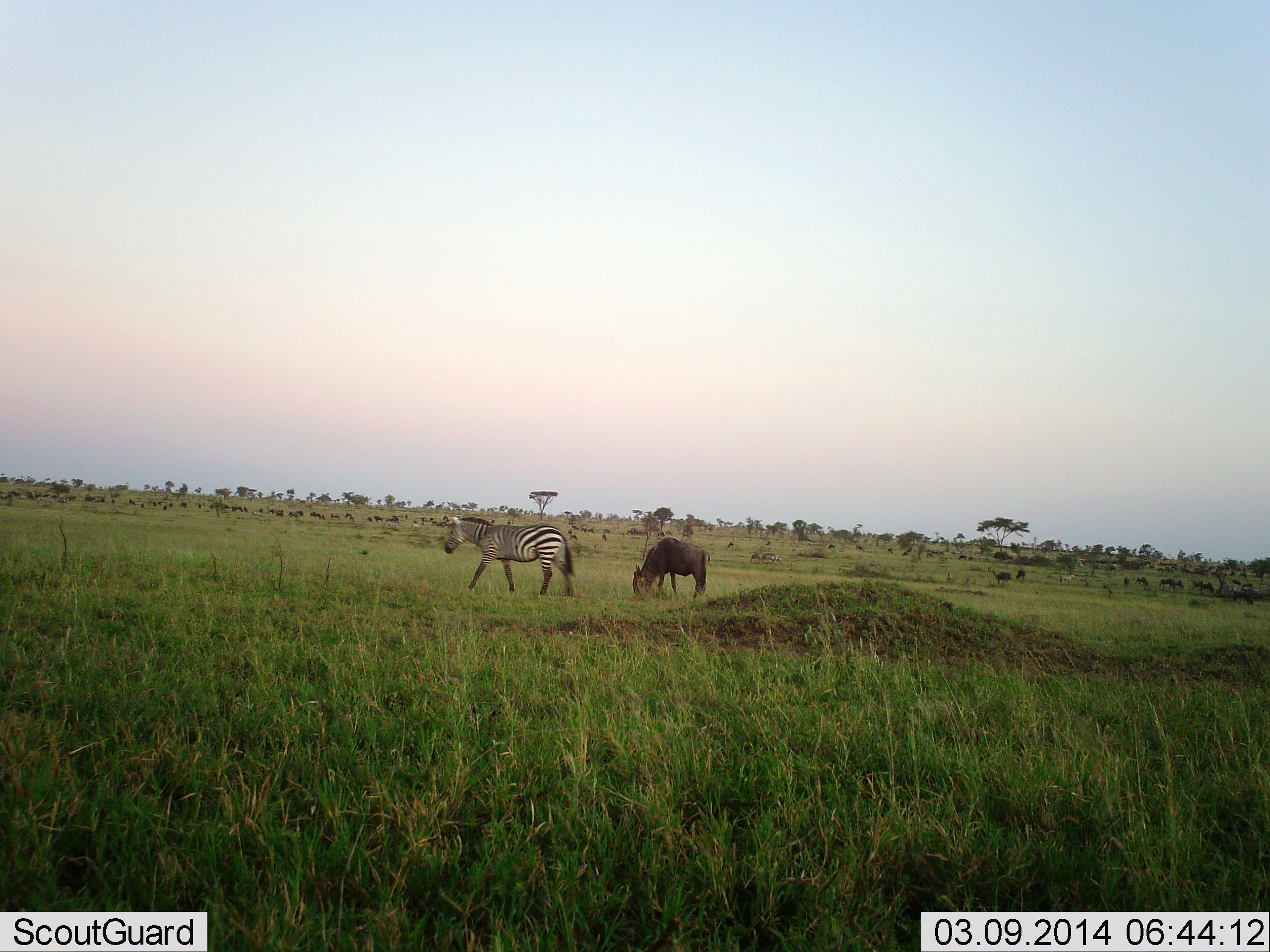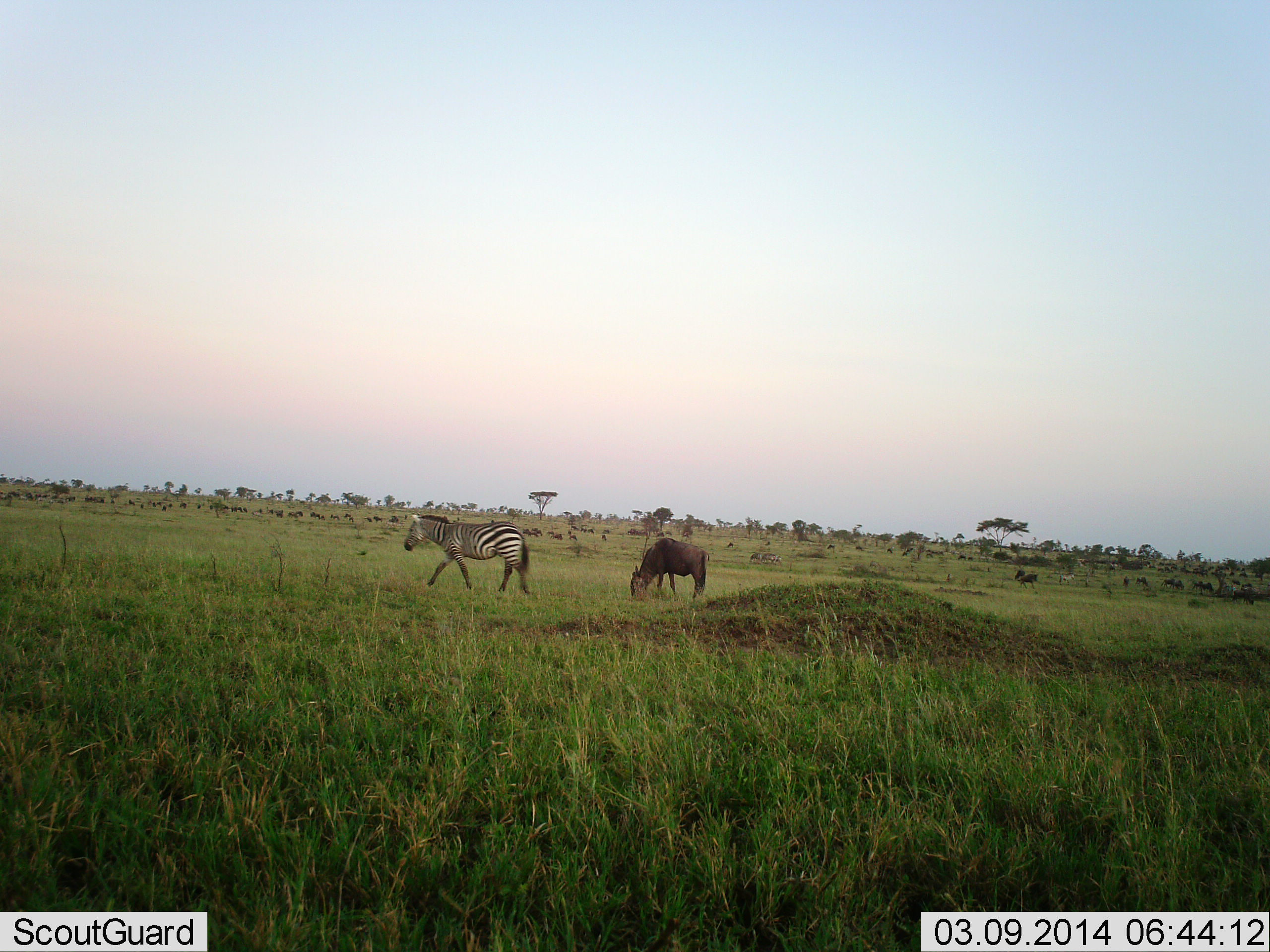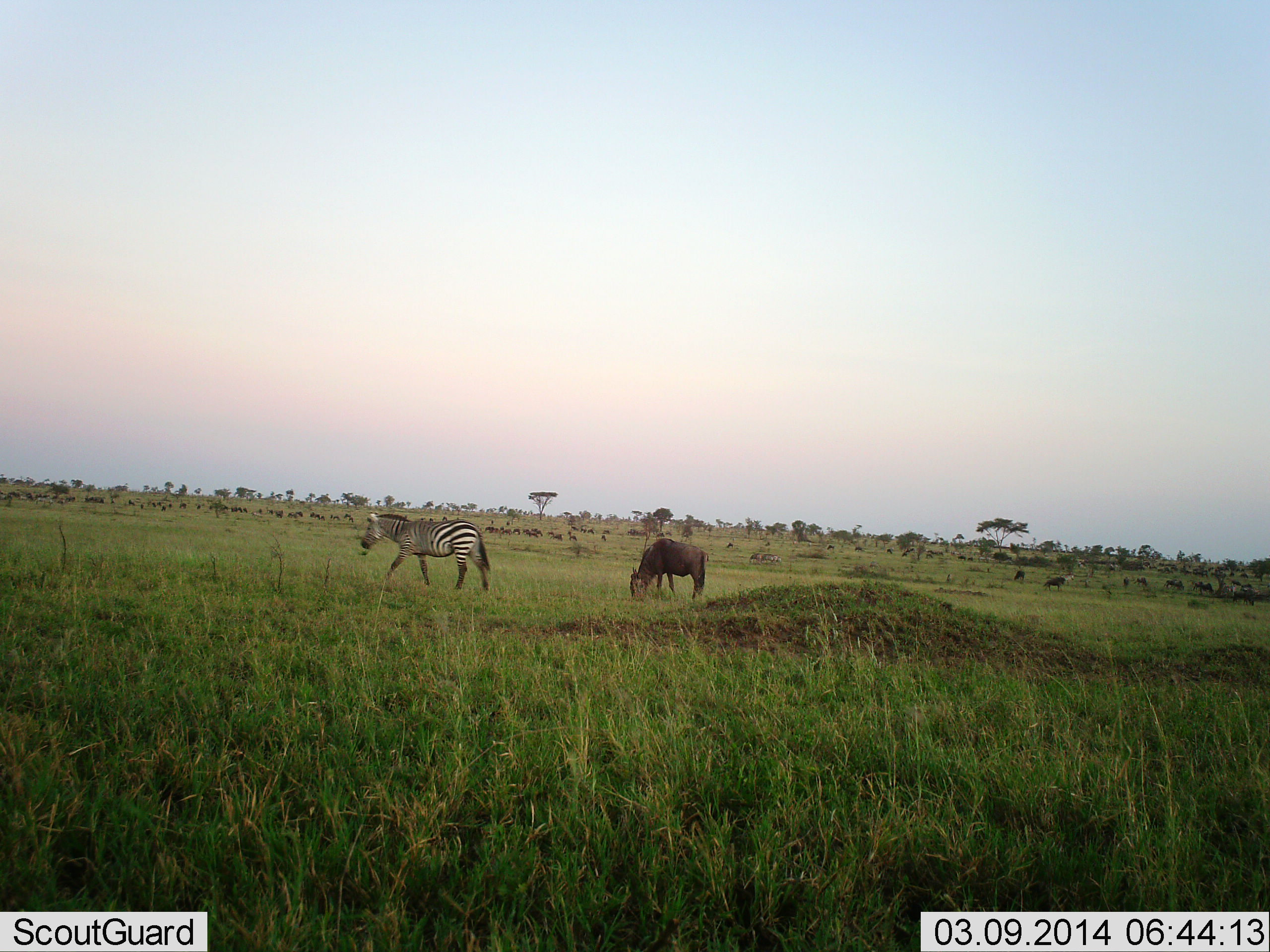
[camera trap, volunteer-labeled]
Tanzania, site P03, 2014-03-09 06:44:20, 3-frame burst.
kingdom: Animalia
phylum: Chordata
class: Mammalia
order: Artiodactyla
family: Bovidae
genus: Connochaetes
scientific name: Connochaetes taurinus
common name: blue wildebeest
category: wildebeest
Wildebeest (blue wildebeest) (Connochaetes taurinus), count 11-50. Behavior (volunteer vote fractions): standing 44%, resting 6%, moving 35%, interacting 0%. Young present (vote fraction): 0%. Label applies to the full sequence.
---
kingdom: Animalia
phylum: Chordata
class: Mammalia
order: Perissodactyla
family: Equidae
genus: Equus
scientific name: Equus quagga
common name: plains zebra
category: zebra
Zebra (plains zebra) (Equus quagga), count 1. Behavior (volunteer vote fractions): standing 11%, resting 0%, moving 92%, interacting 3%. Young present (vote fraction): 0%. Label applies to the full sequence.